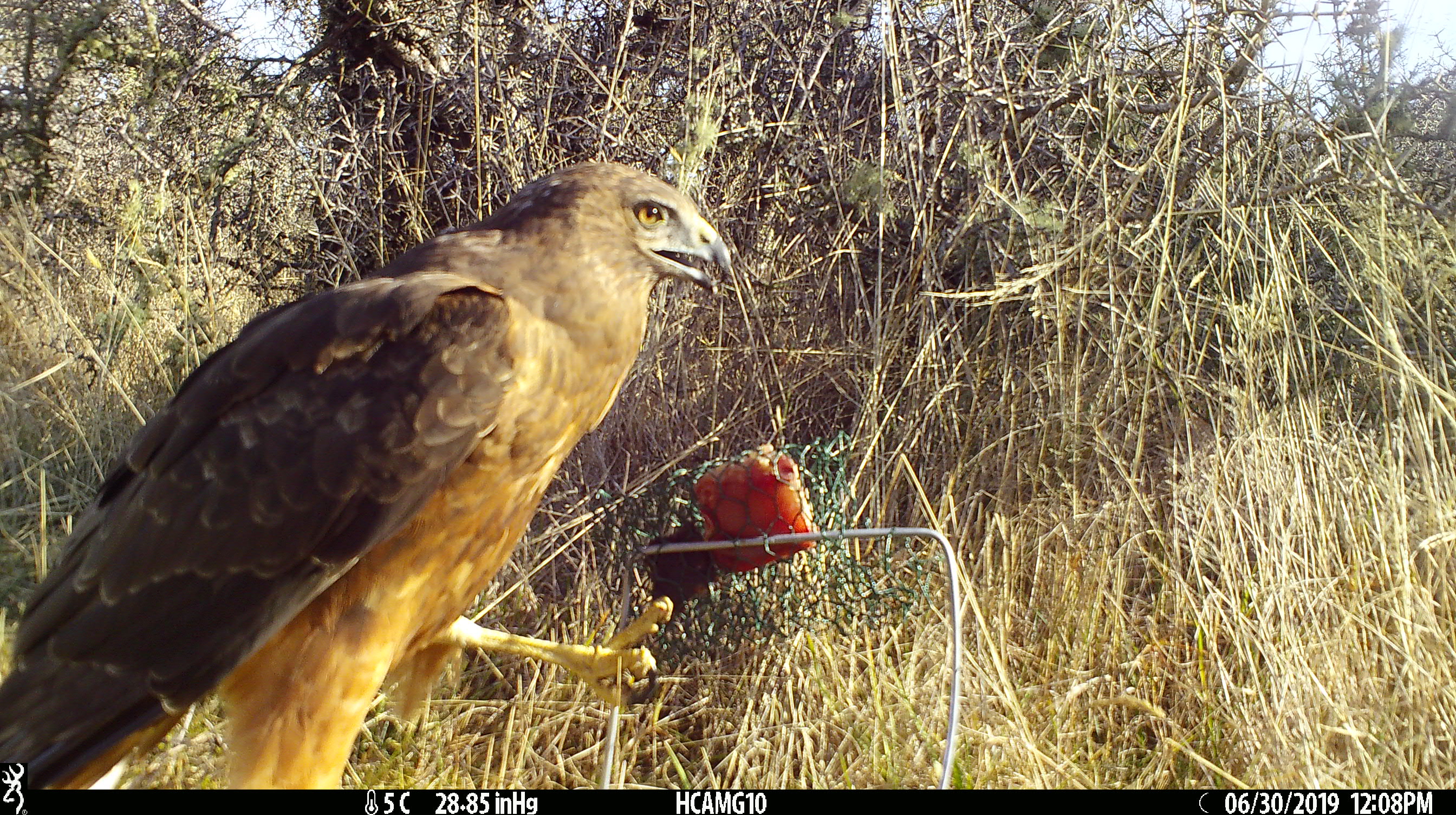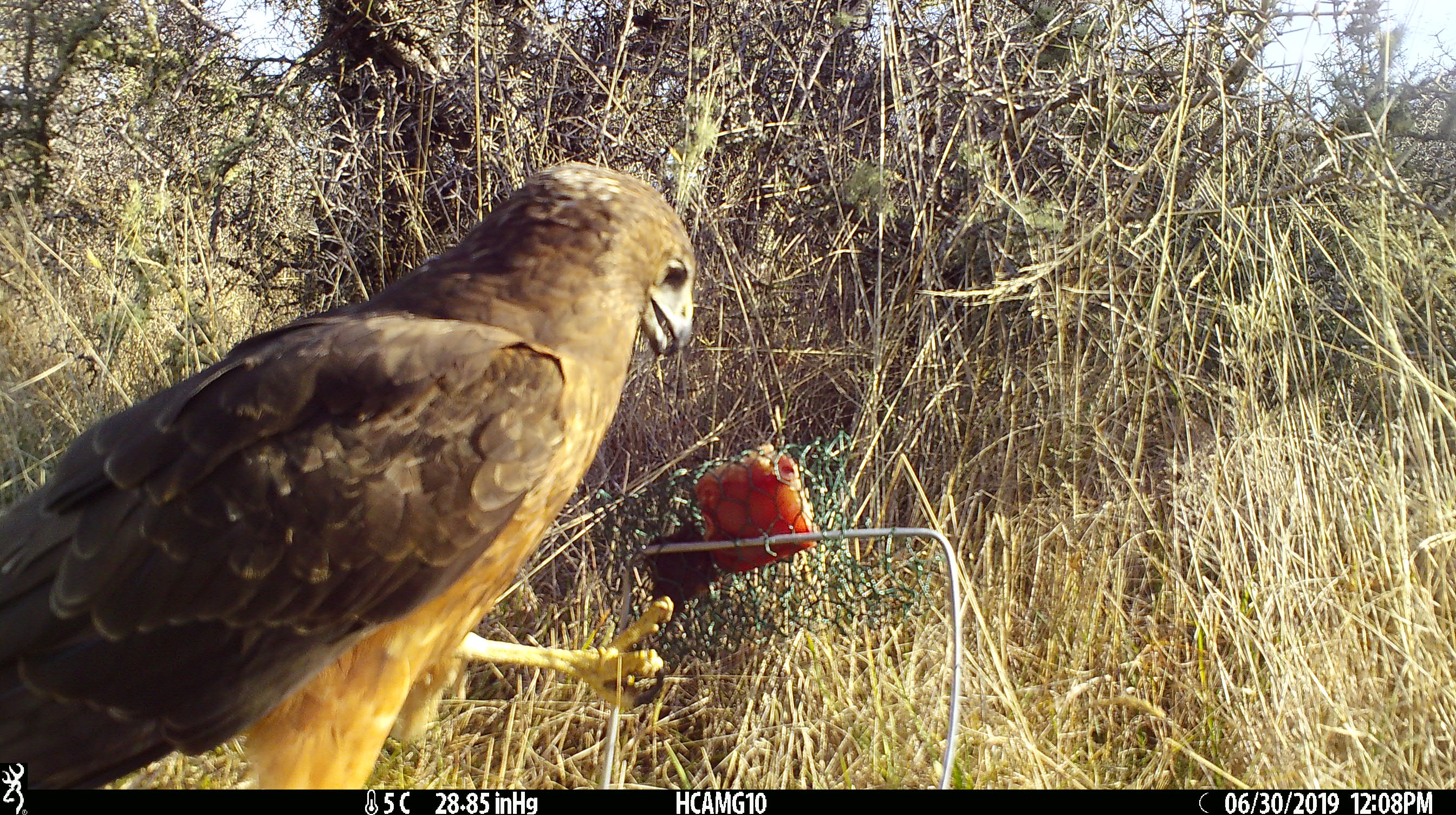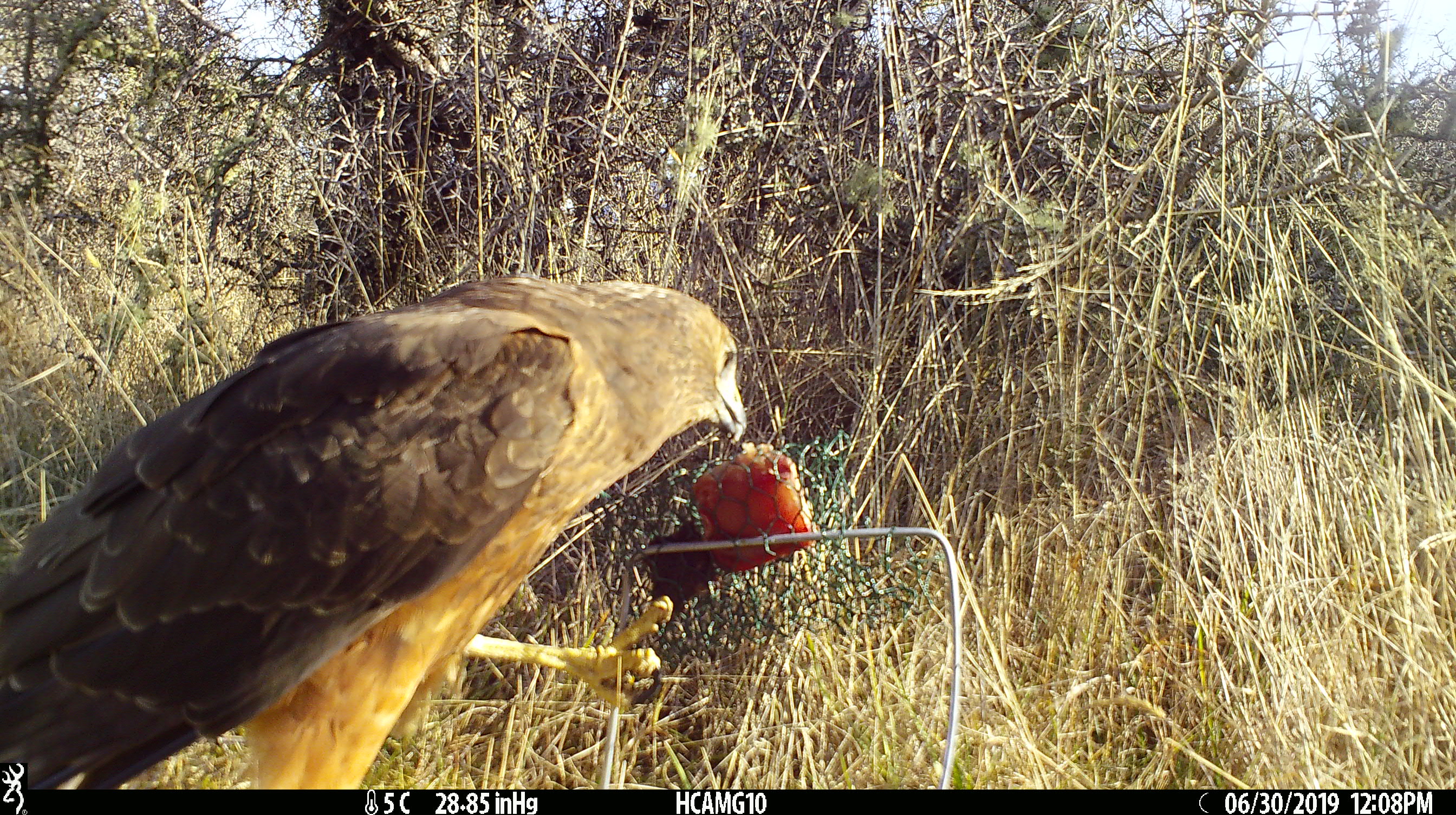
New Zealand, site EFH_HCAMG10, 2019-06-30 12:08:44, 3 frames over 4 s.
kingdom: Animalia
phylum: Chordata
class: Aves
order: Accipitriformes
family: Accipitridae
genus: Circus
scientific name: Circus approximans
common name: swamp harrier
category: harrier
Harrier (swamp harrier) (Circus approximans).